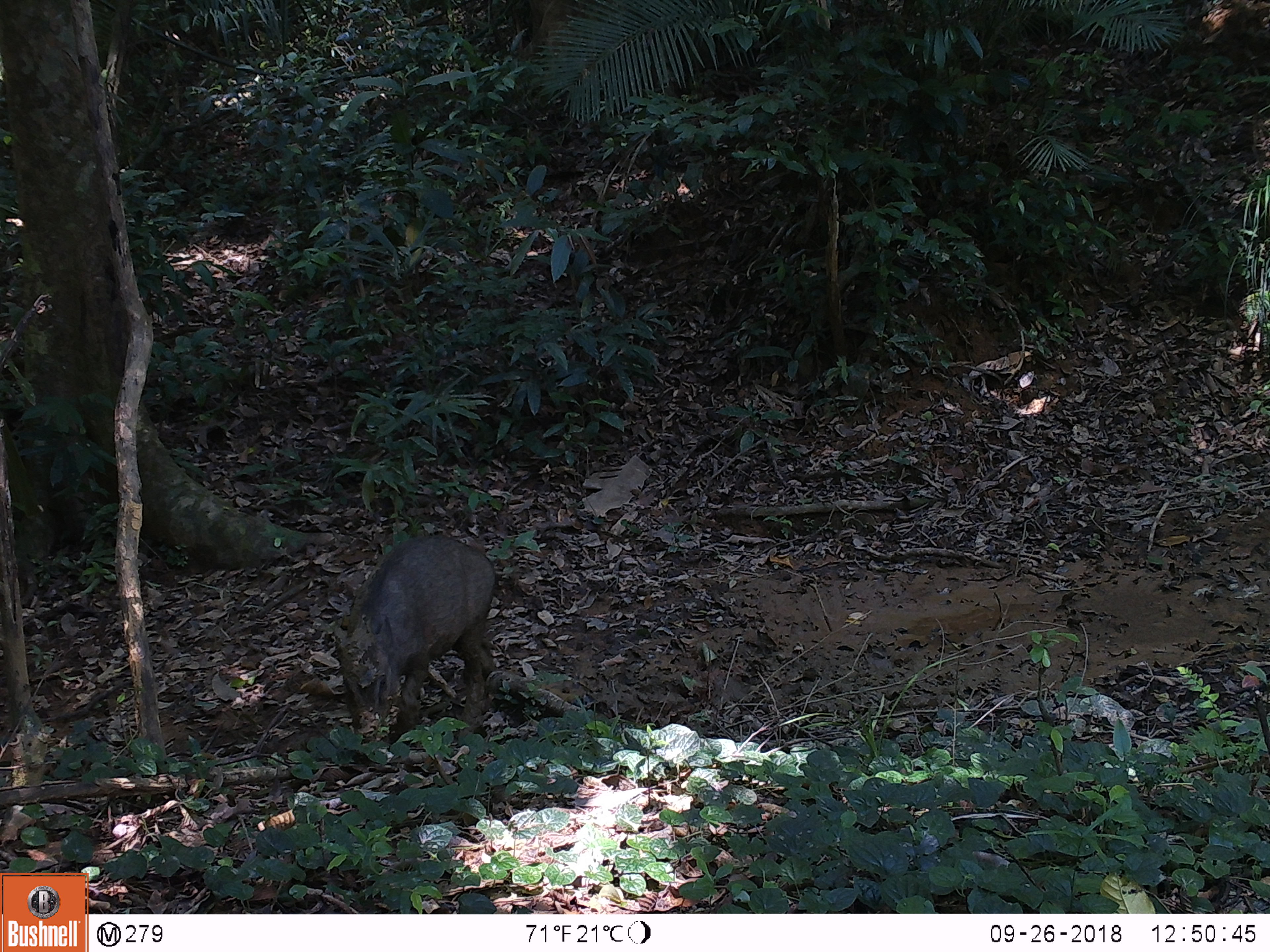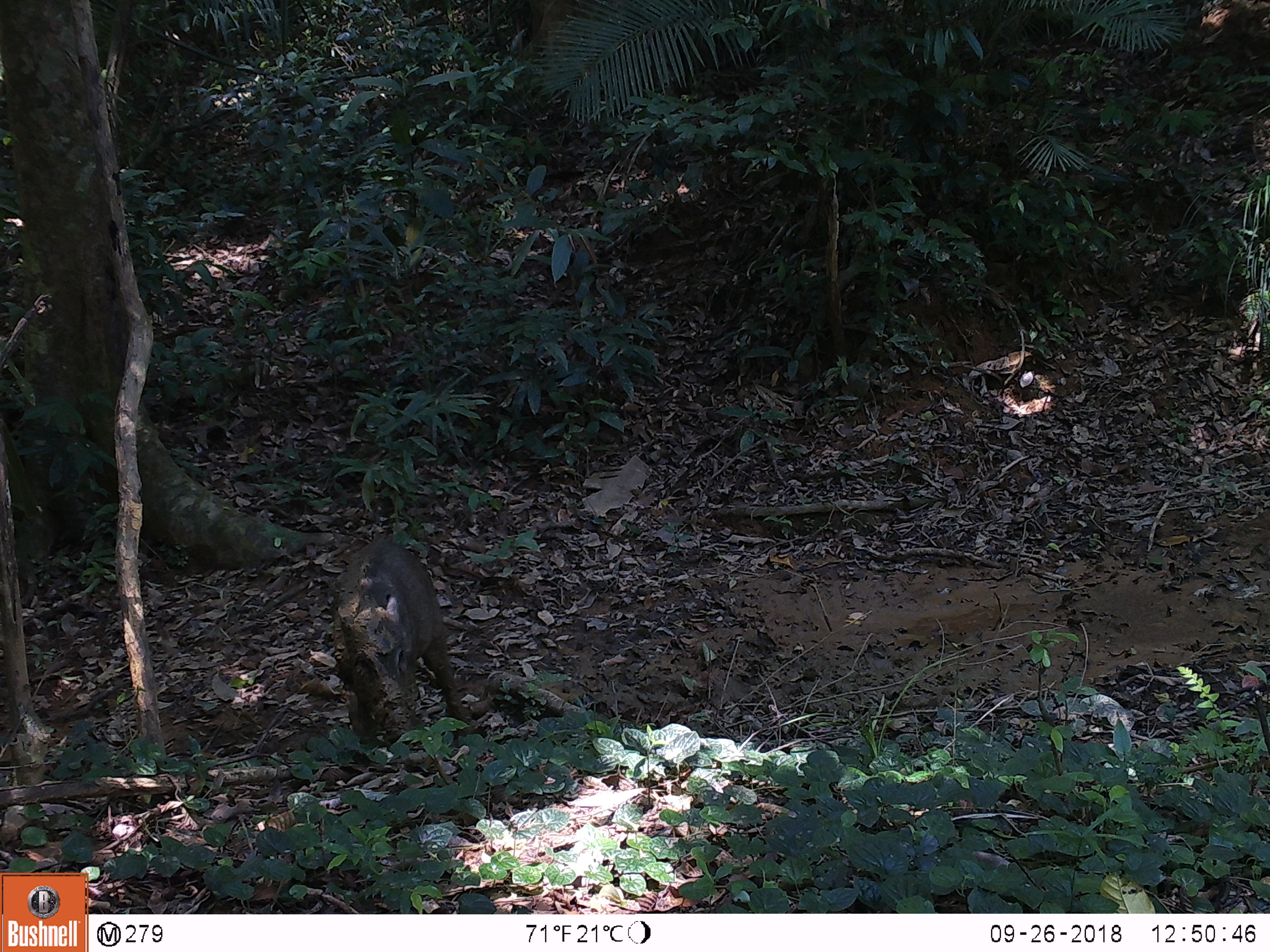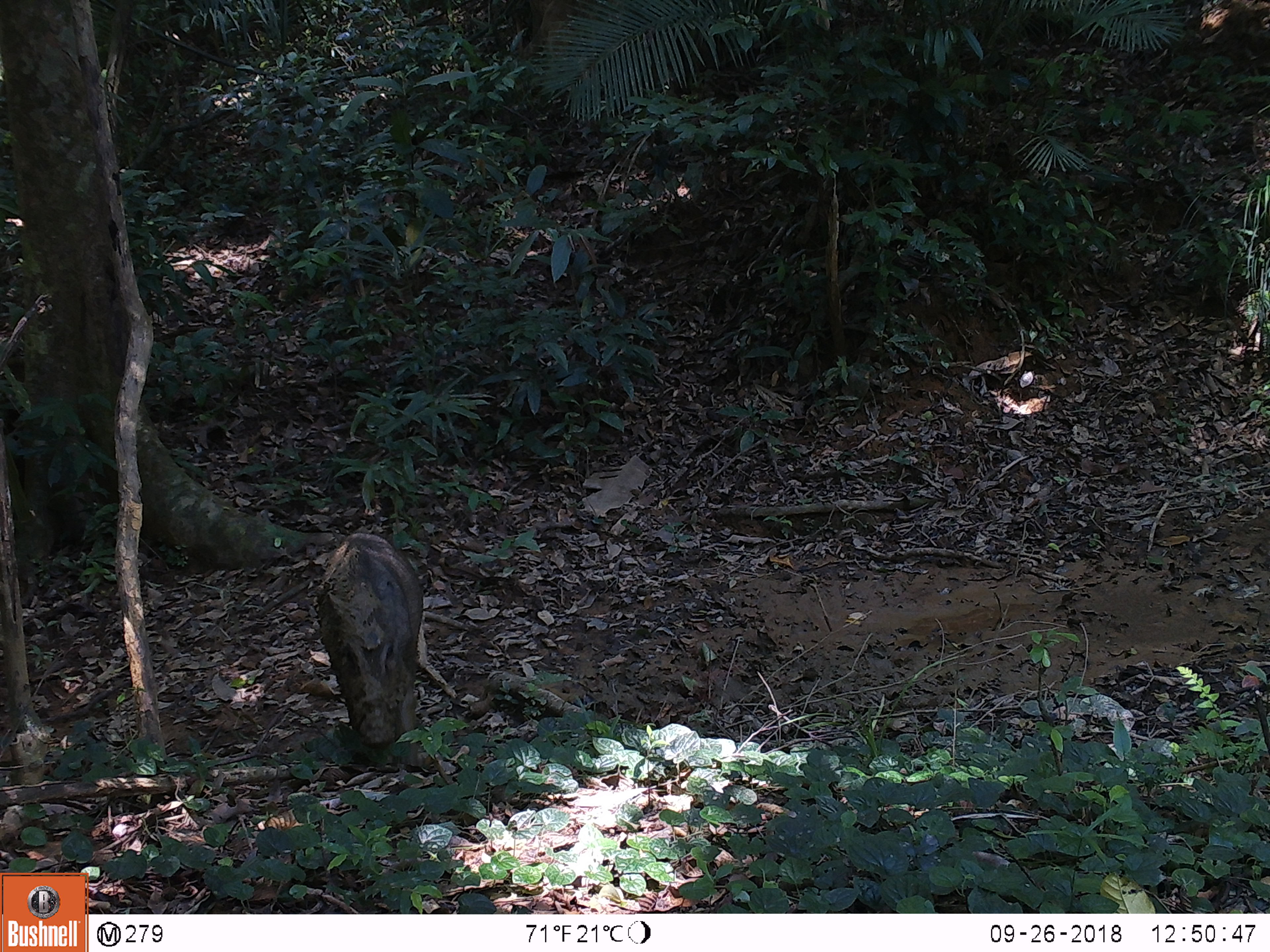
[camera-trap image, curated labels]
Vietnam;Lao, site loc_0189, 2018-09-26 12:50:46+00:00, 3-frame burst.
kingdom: Animalia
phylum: Chordata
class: Mammalia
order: Artiodactyla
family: Suidae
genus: Sus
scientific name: Sus scrofa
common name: eurasian wild pig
Eurasian wild pig (Sus scrofa). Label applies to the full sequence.